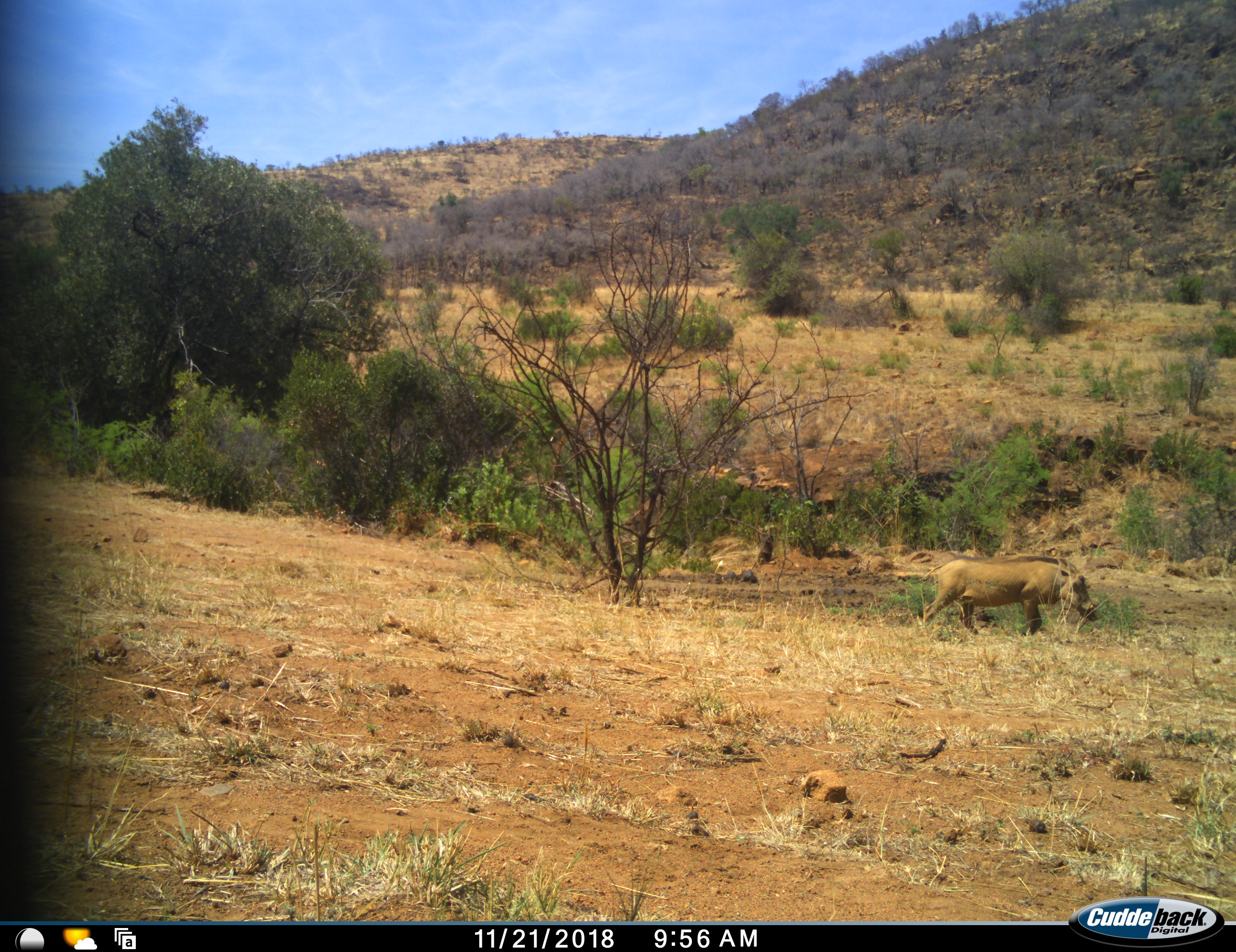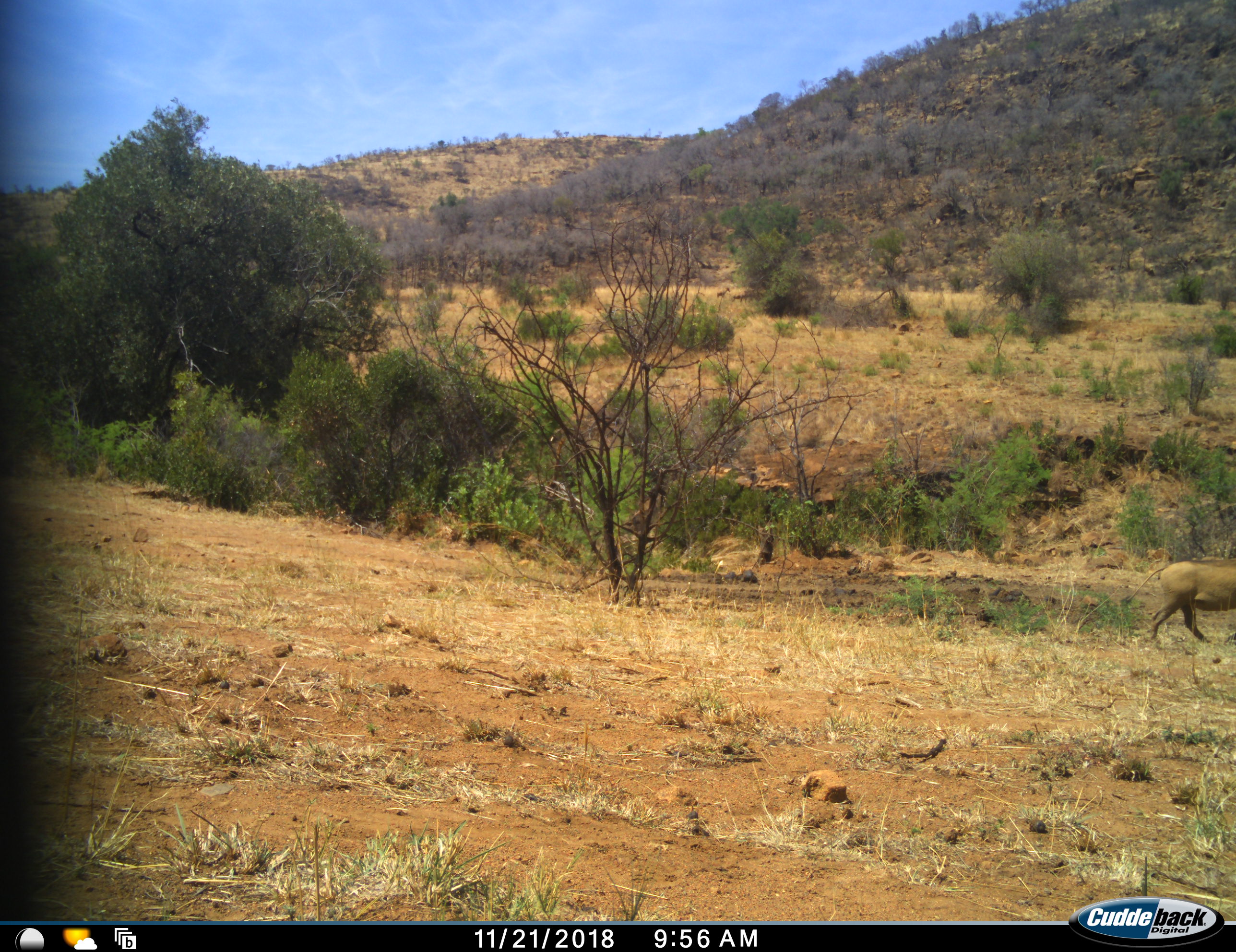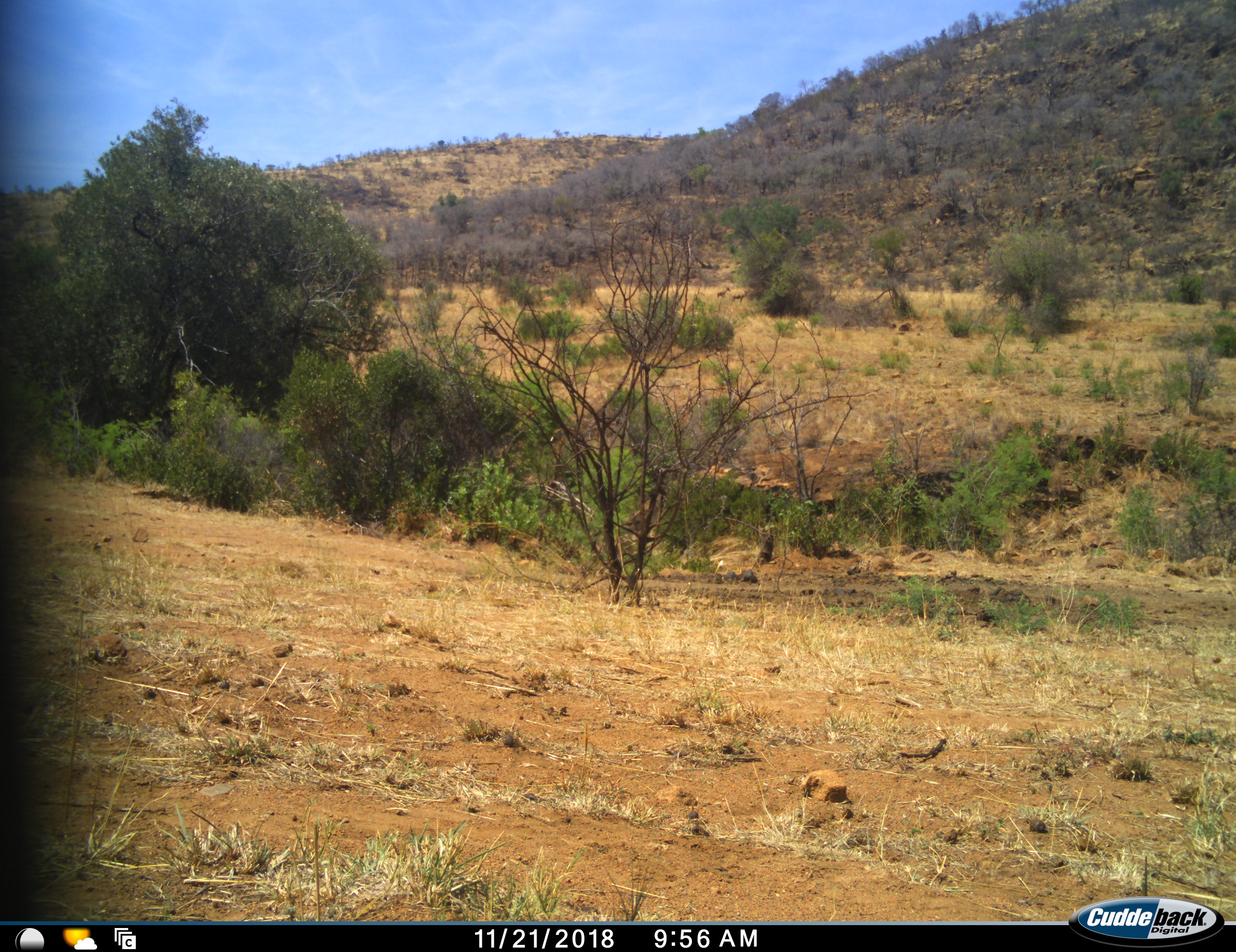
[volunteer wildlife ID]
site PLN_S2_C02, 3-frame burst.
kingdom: Animalia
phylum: Chordata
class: Mammalia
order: Artiodactyla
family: Suidae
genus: Phacochoerus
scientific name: Phacochoerus africanus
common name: warthog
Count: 1.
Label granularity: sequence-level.